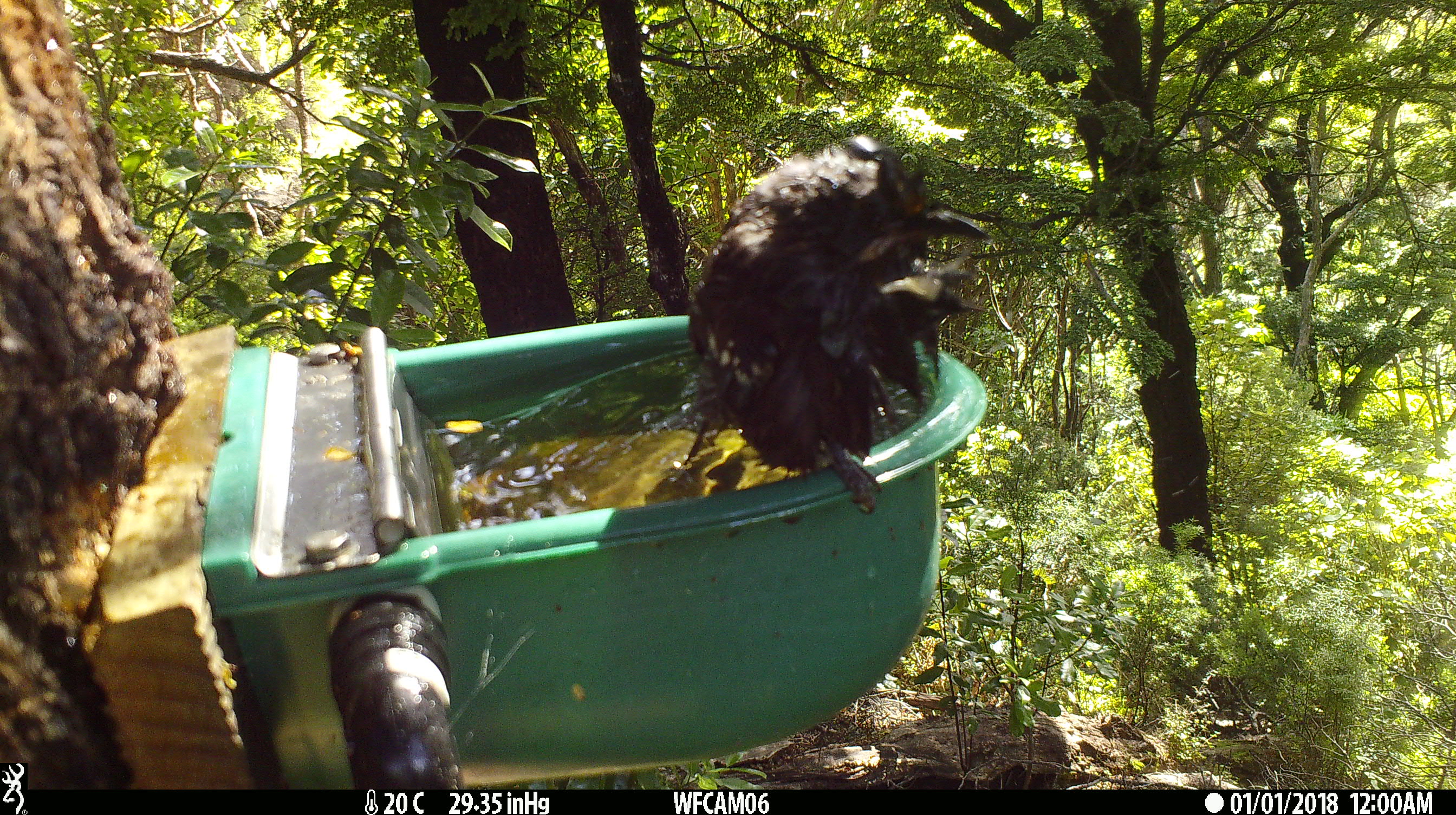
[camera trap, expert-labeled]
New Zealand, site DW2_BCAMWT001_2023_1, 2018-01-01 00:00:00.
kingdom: Animalia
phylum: Chordata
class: Aves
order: Passeriformes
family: Meliphagidae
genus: Prosthemadera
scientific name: Prosthemadera novaeseelandiae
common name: tui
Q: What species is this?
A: Tui (Prosthemadera novaeseelandiae).